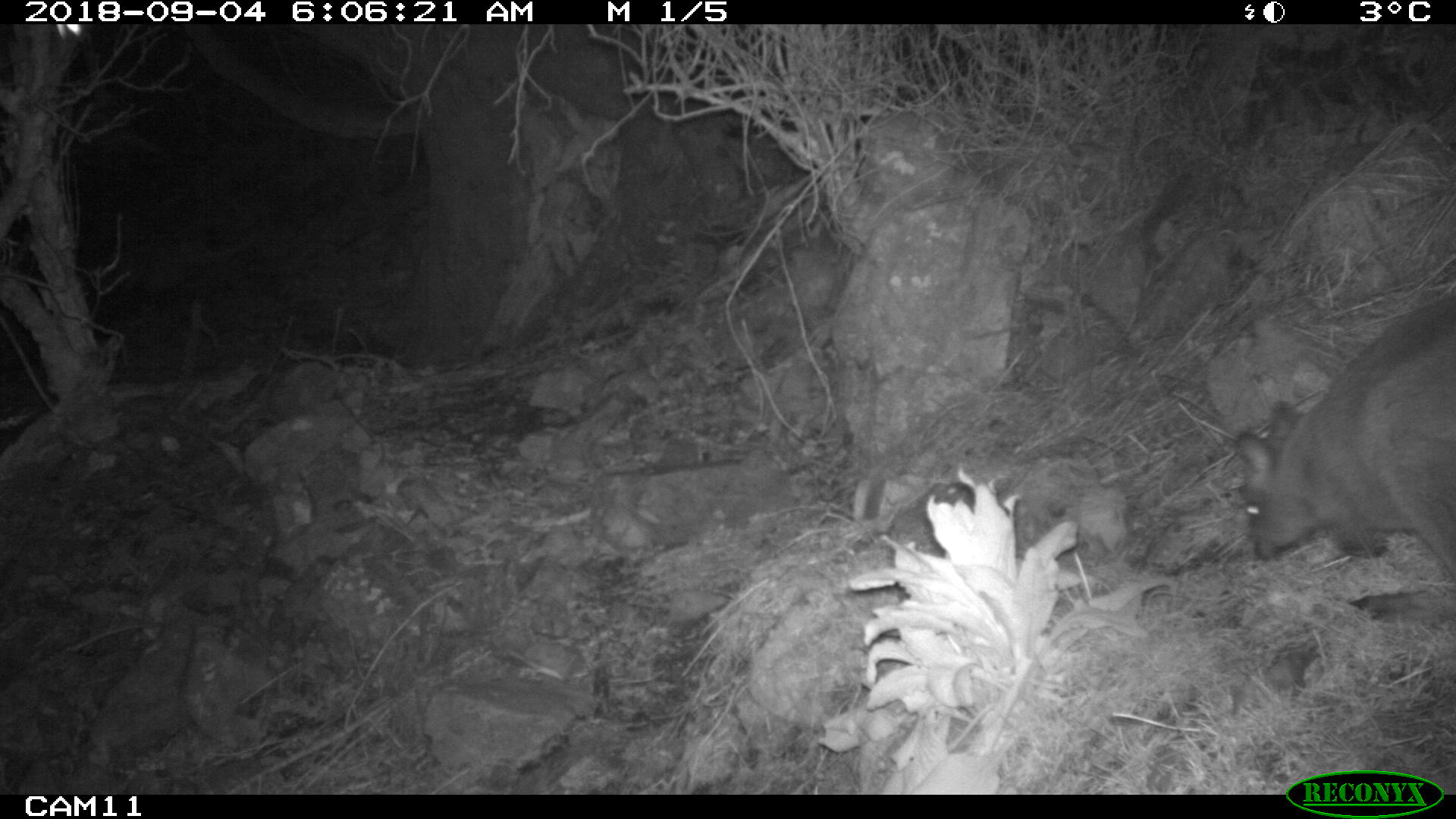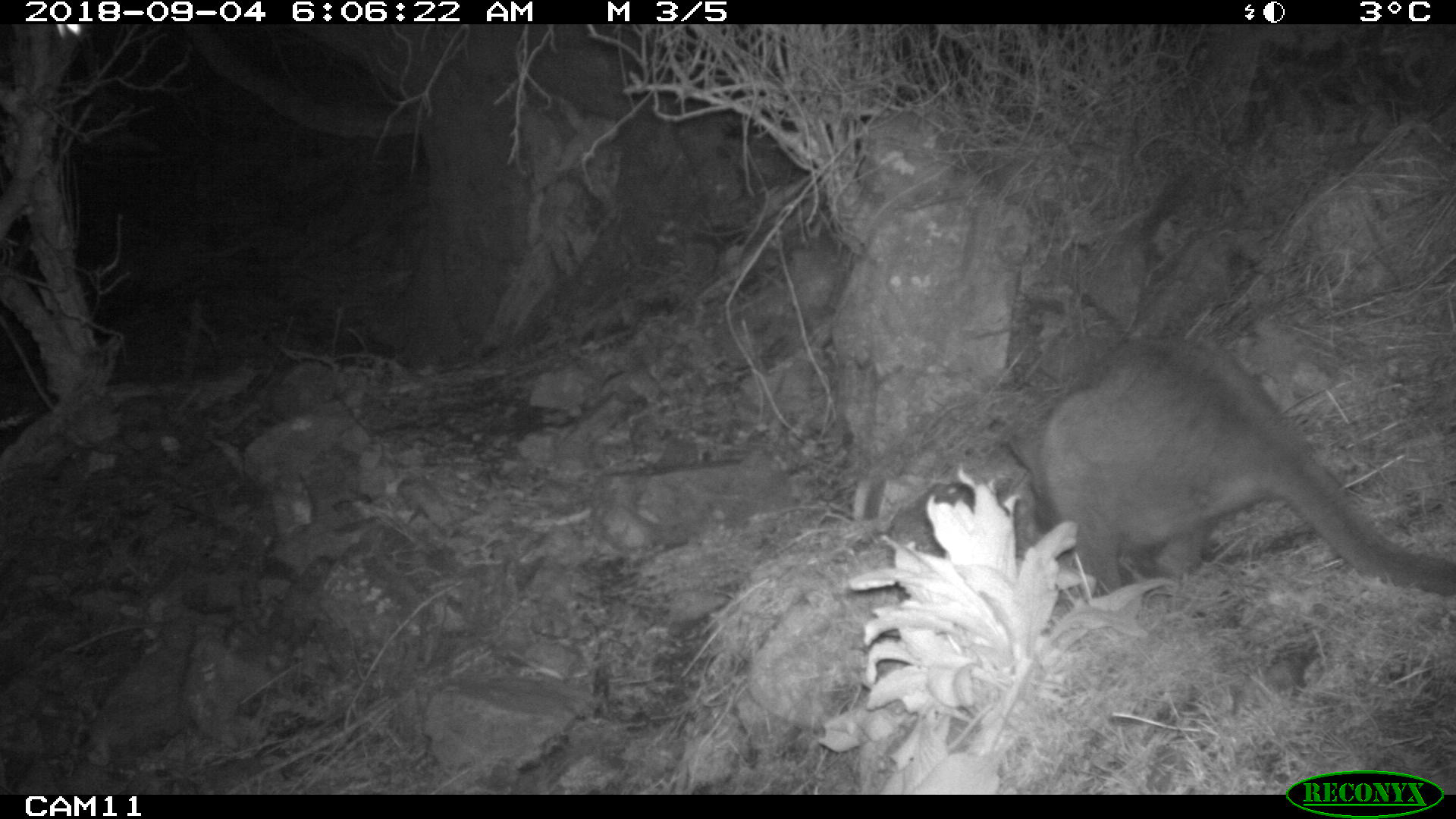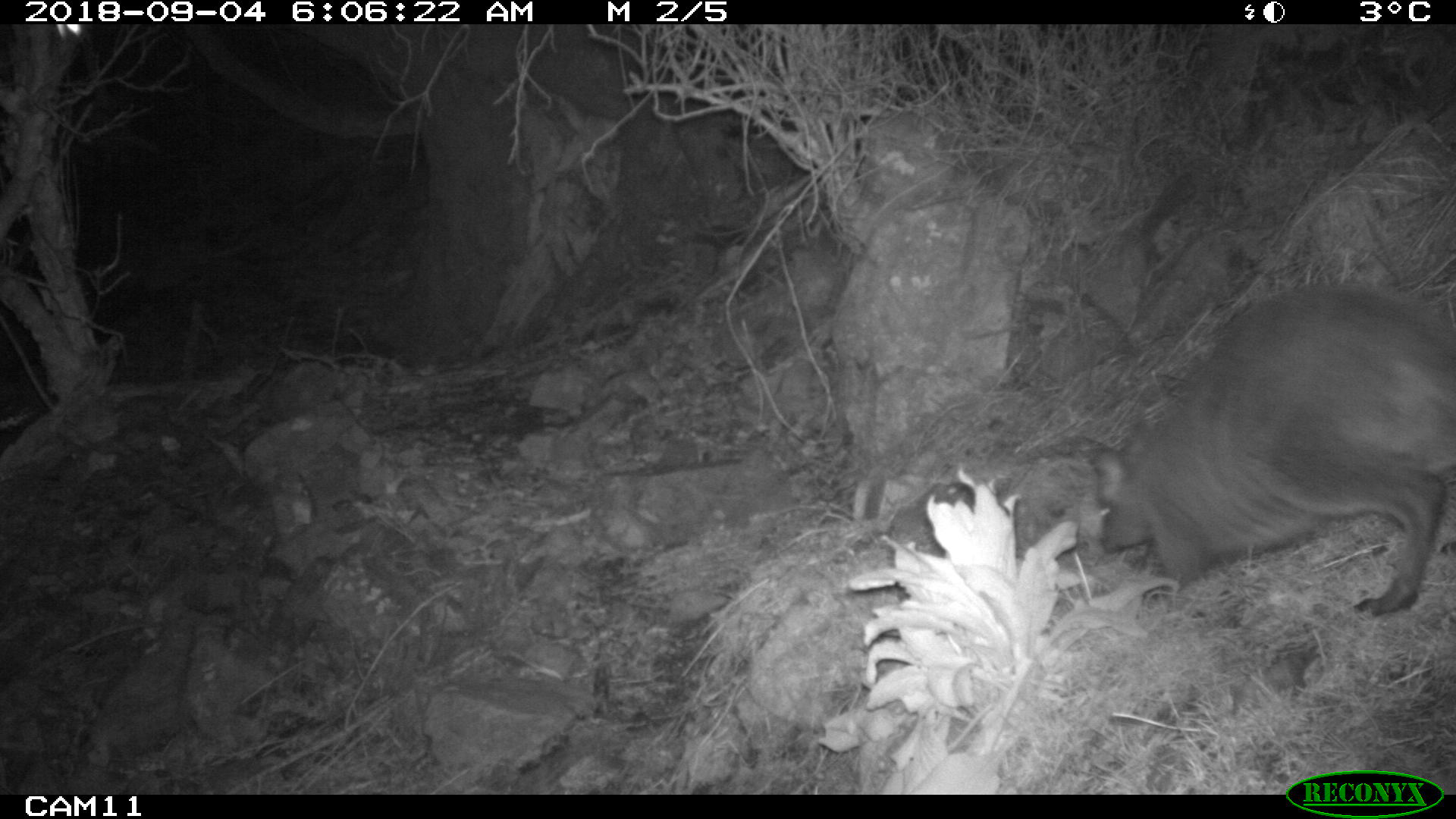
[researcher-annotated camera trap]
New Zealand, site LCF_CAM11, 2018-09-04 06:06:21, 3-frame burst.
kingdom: Animalia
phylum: Chordata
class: Mammalia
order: Diprotodontia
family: Macropodidae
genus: Notamacropus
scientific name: Notamacropus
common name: wallaby